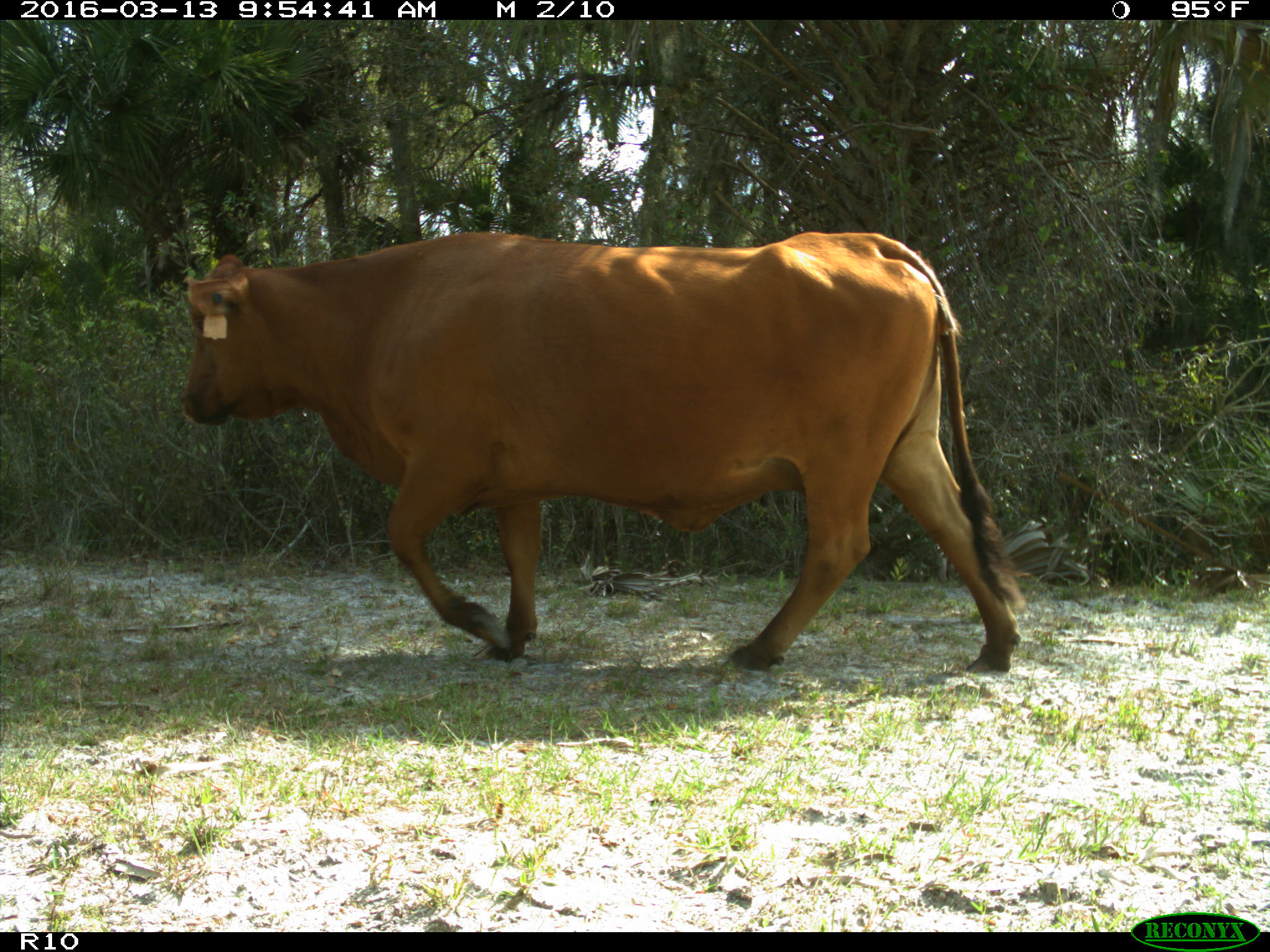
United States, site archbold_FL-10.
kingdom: Animalia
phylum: Chordata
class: Mammalia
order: Artiodactyla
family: Bovidae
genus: Bos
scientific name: Bos taurus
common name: domestic cow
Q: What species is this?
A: Bos taurus (domestic cow).